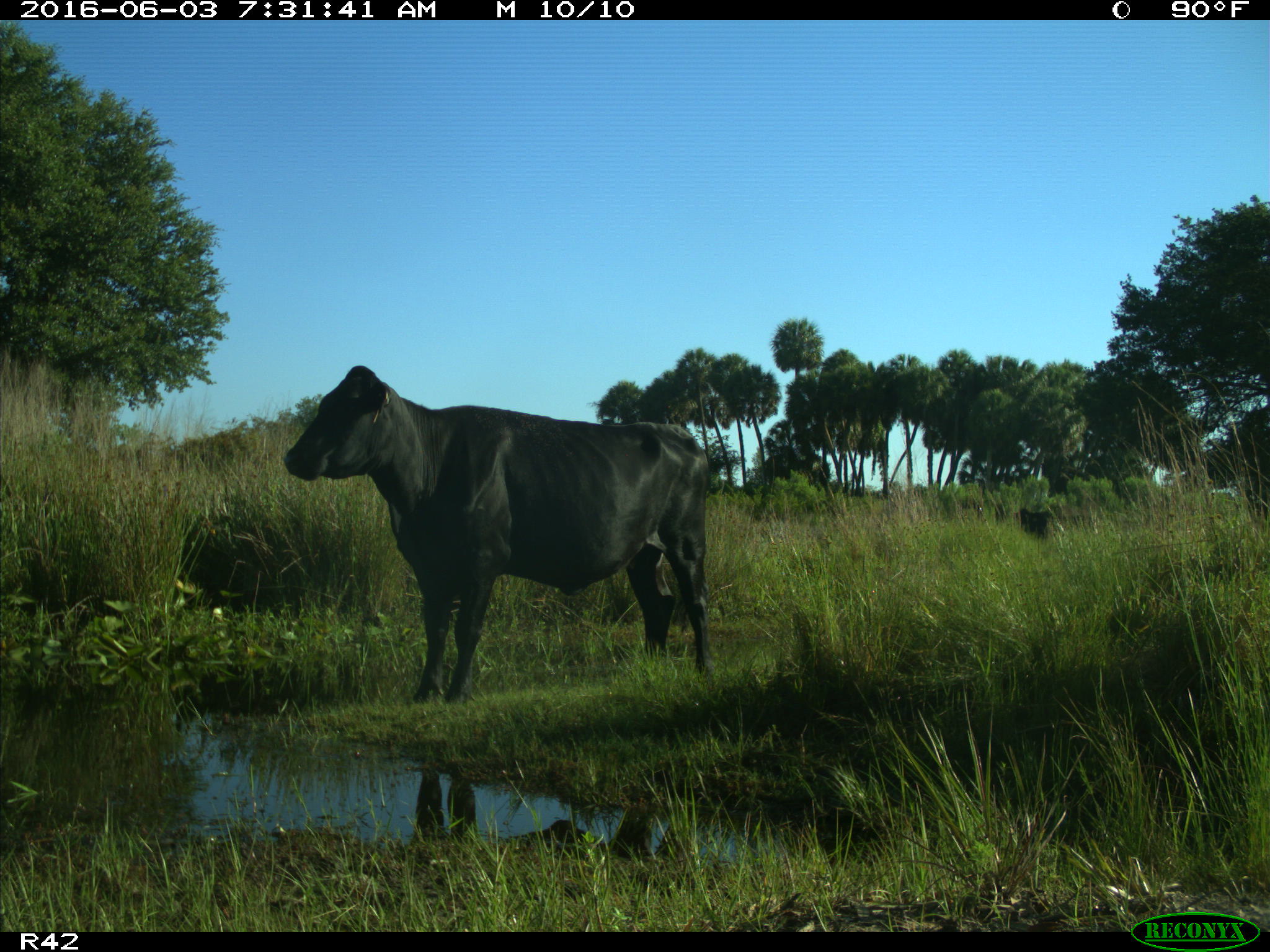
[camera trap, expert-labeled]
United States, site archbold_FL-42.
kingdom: Animalia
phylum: Chordata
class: Mammalia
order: Artiodactyla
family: Bovidae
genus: Bos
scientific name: Bos taurus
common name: domestic cow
Bos taurus (domestic cow).